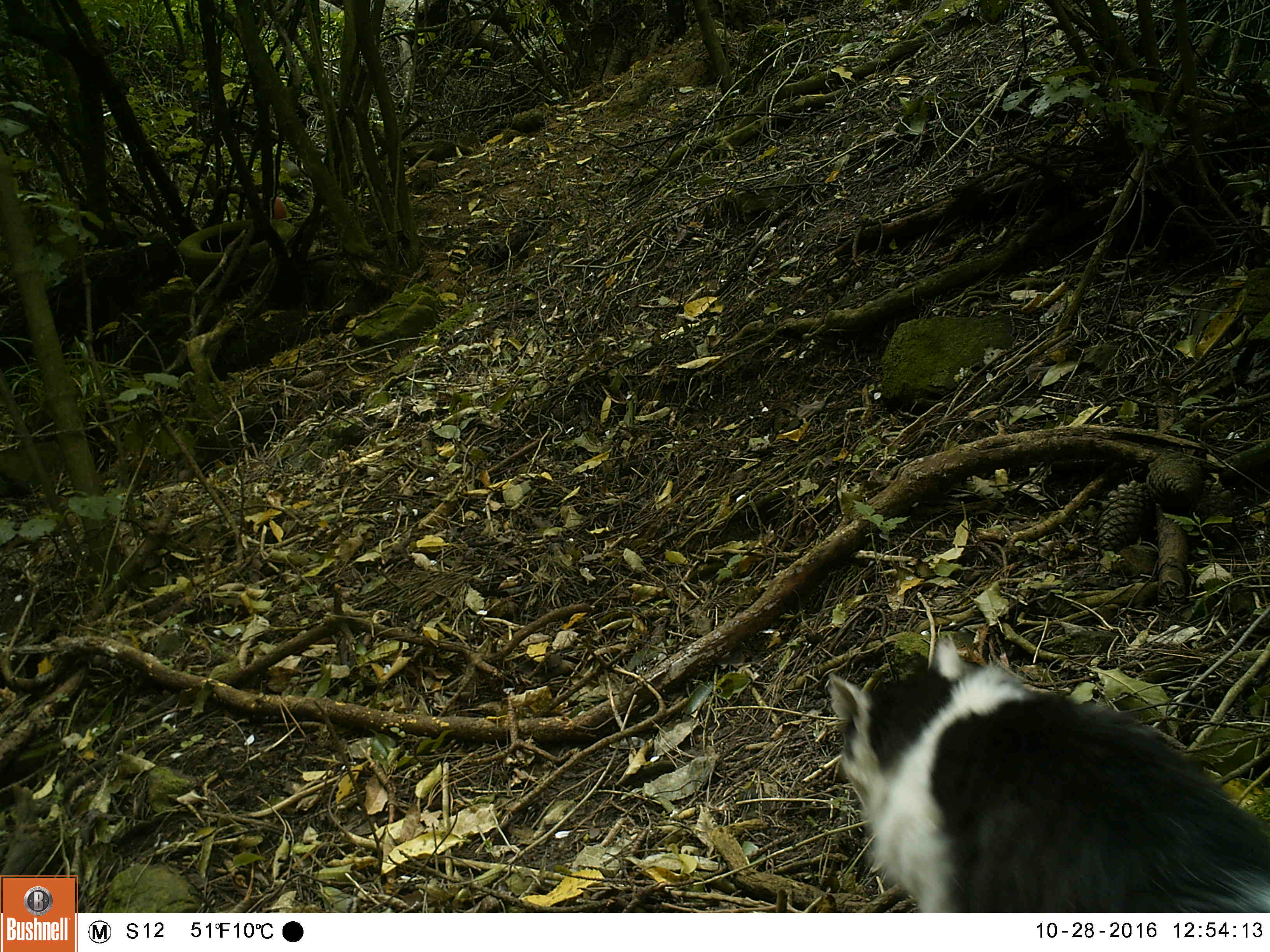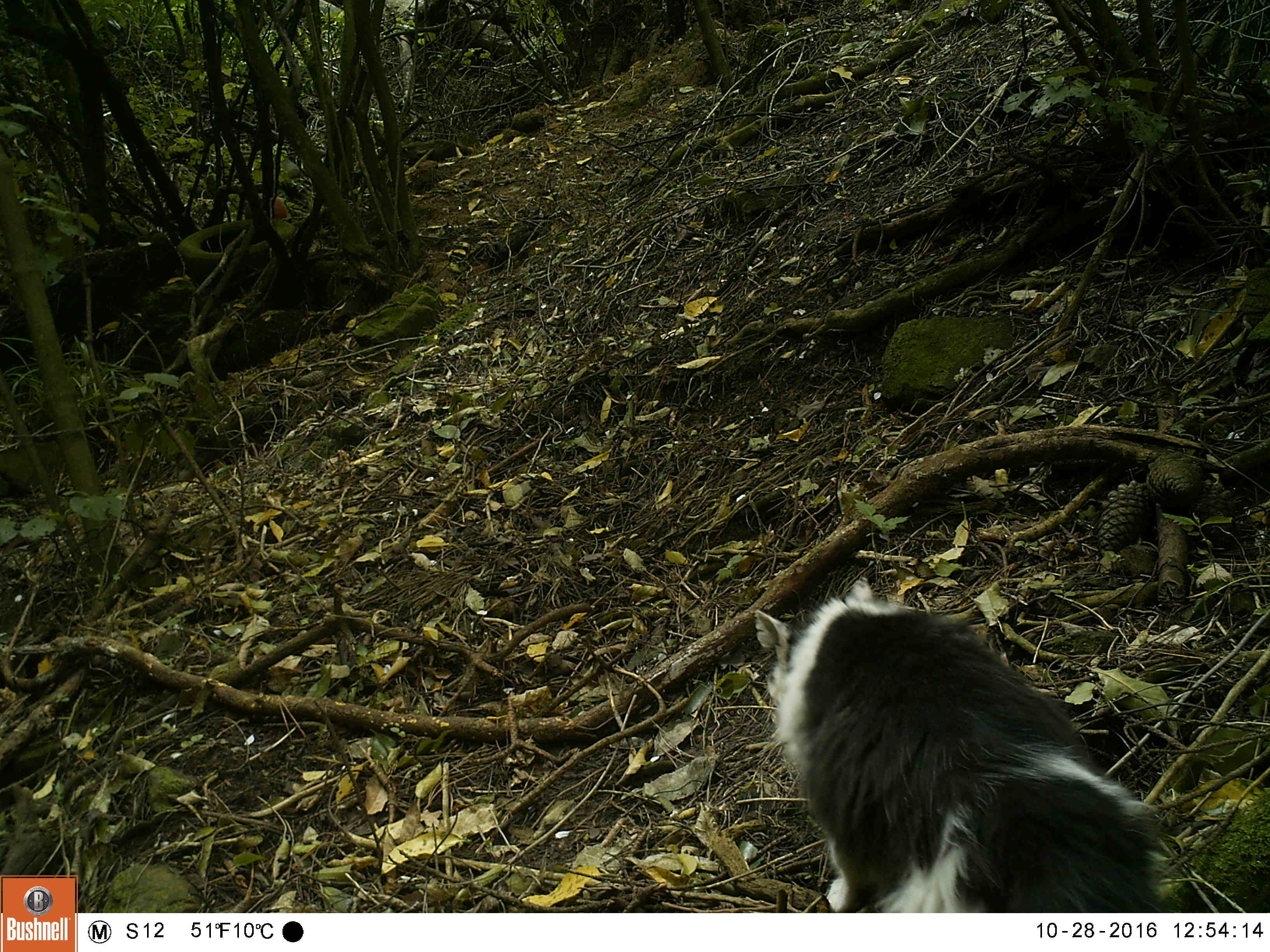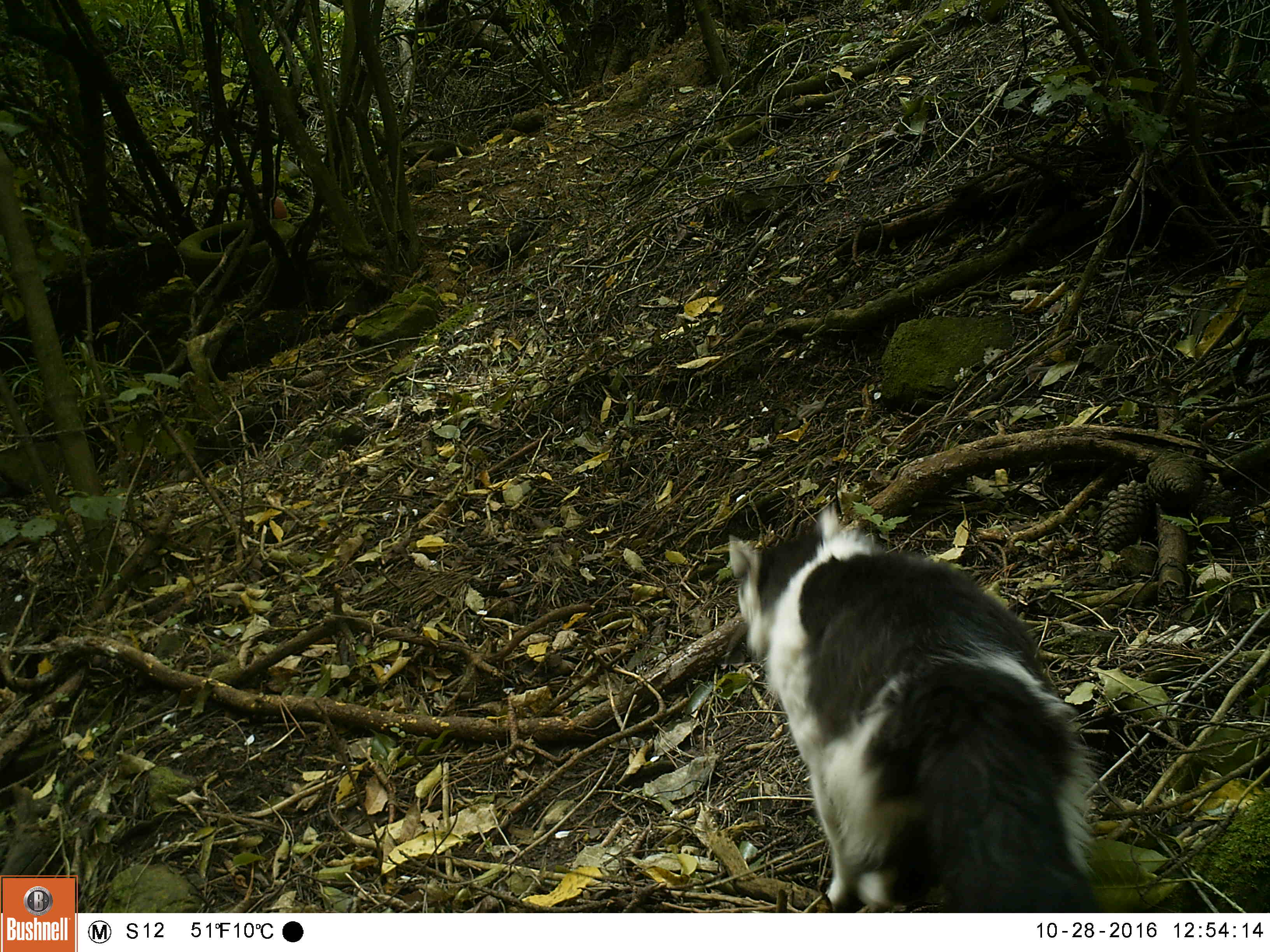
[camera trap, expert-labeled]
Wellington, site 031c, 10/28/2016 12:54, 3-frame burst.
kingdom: Animalia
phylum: Chordata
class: Mammalia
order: Carnivora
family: Felidae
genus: Felis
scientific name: Felis catus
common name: cat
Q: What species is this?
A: Cat (Felis catus).